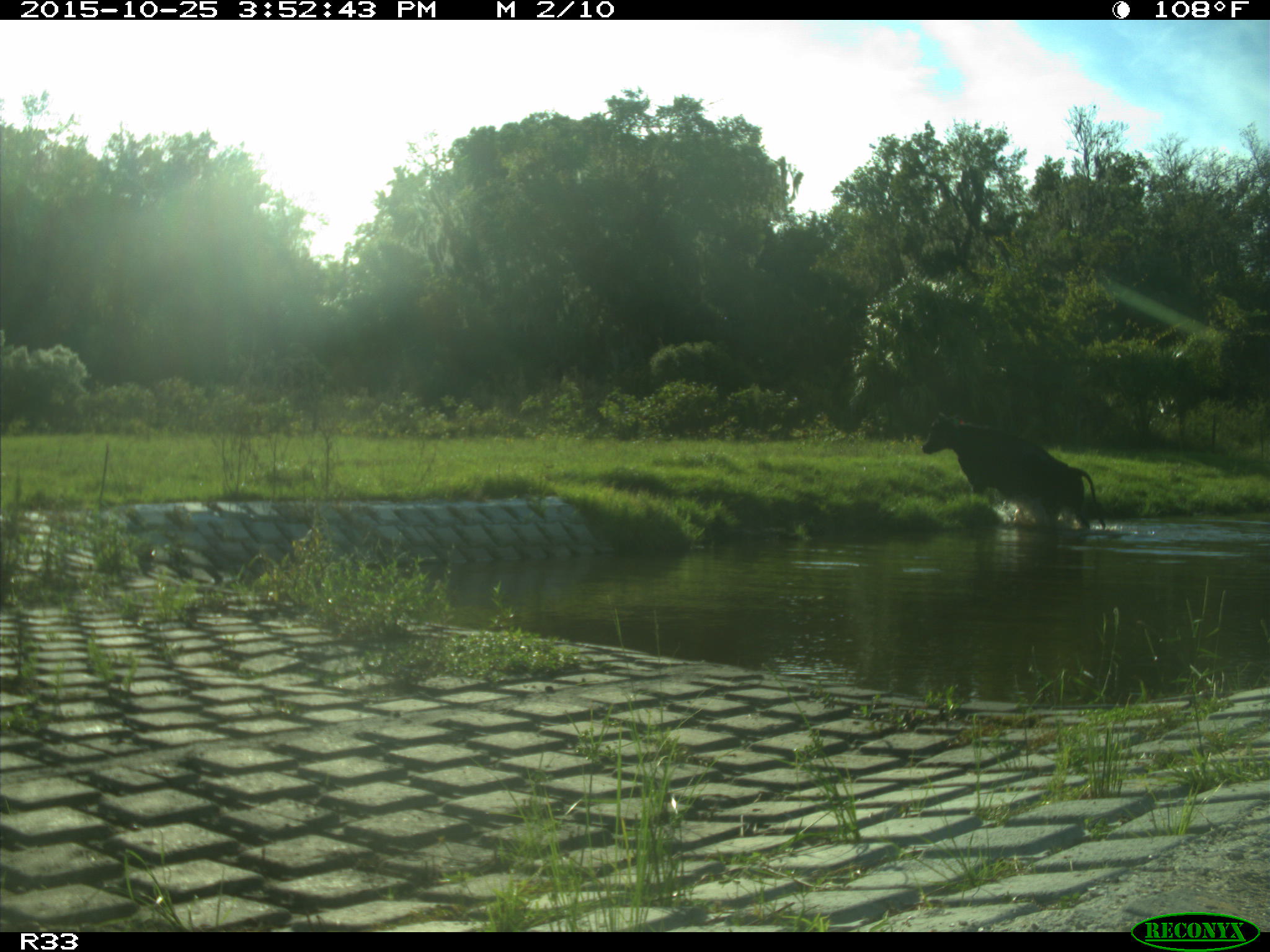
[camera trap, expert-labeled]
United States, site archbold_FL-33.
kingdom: Animalia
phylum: Chordata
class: Mammalia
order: Artiodactyla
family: Bovidae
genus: Bos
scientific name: Bos taurus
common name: domestic cow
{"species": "Bos taurus (domestic cow)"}